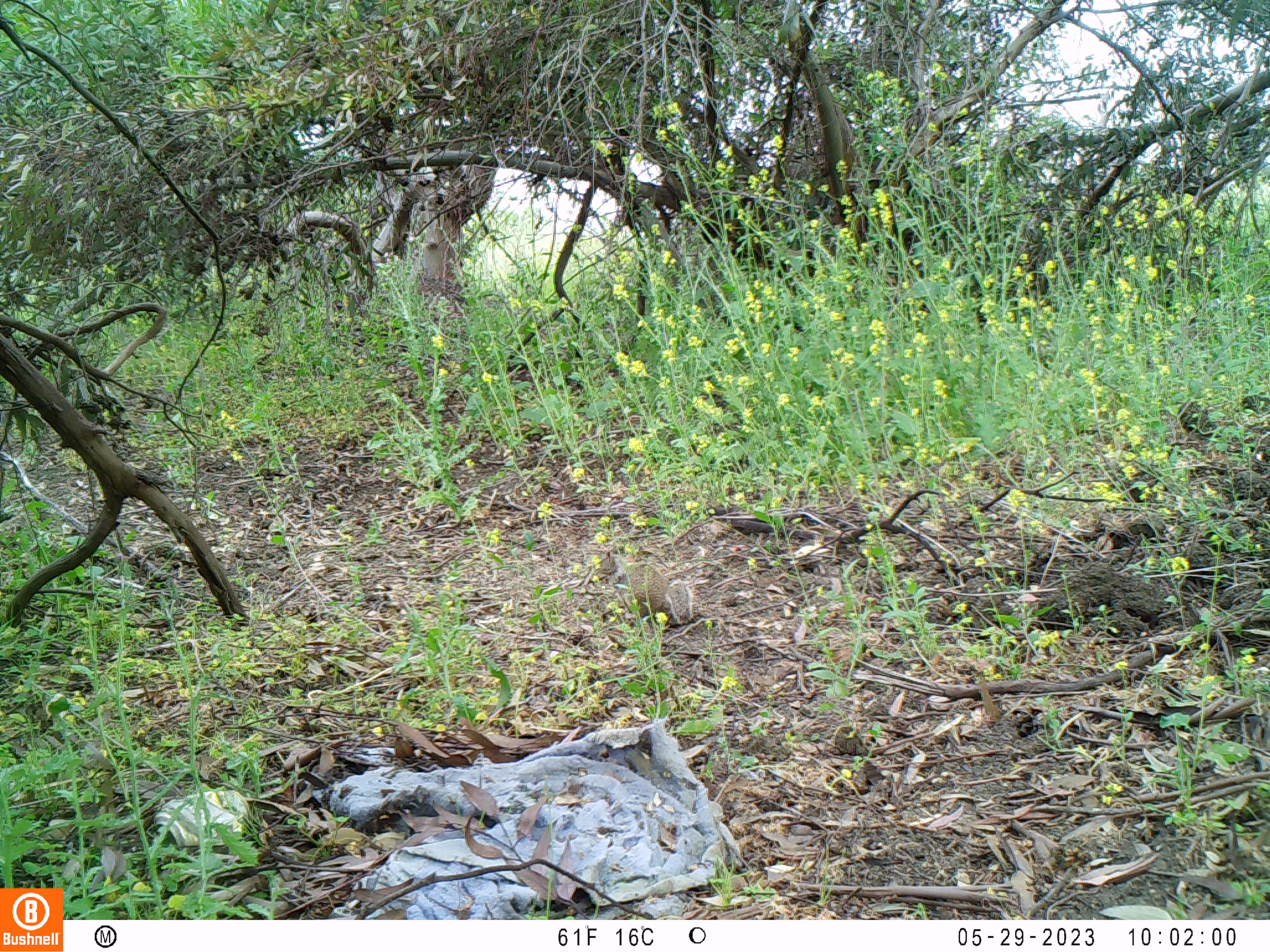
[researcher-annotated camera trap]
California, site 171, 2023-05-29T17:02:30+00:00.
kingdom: Animalia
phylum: Chordata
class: Mammalia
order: Rodentia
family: Sciuridae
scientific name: Sciuridae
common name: squirrel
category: unknown squirrel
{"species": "unknown squirrel (squirrel) (Sciuridae)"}